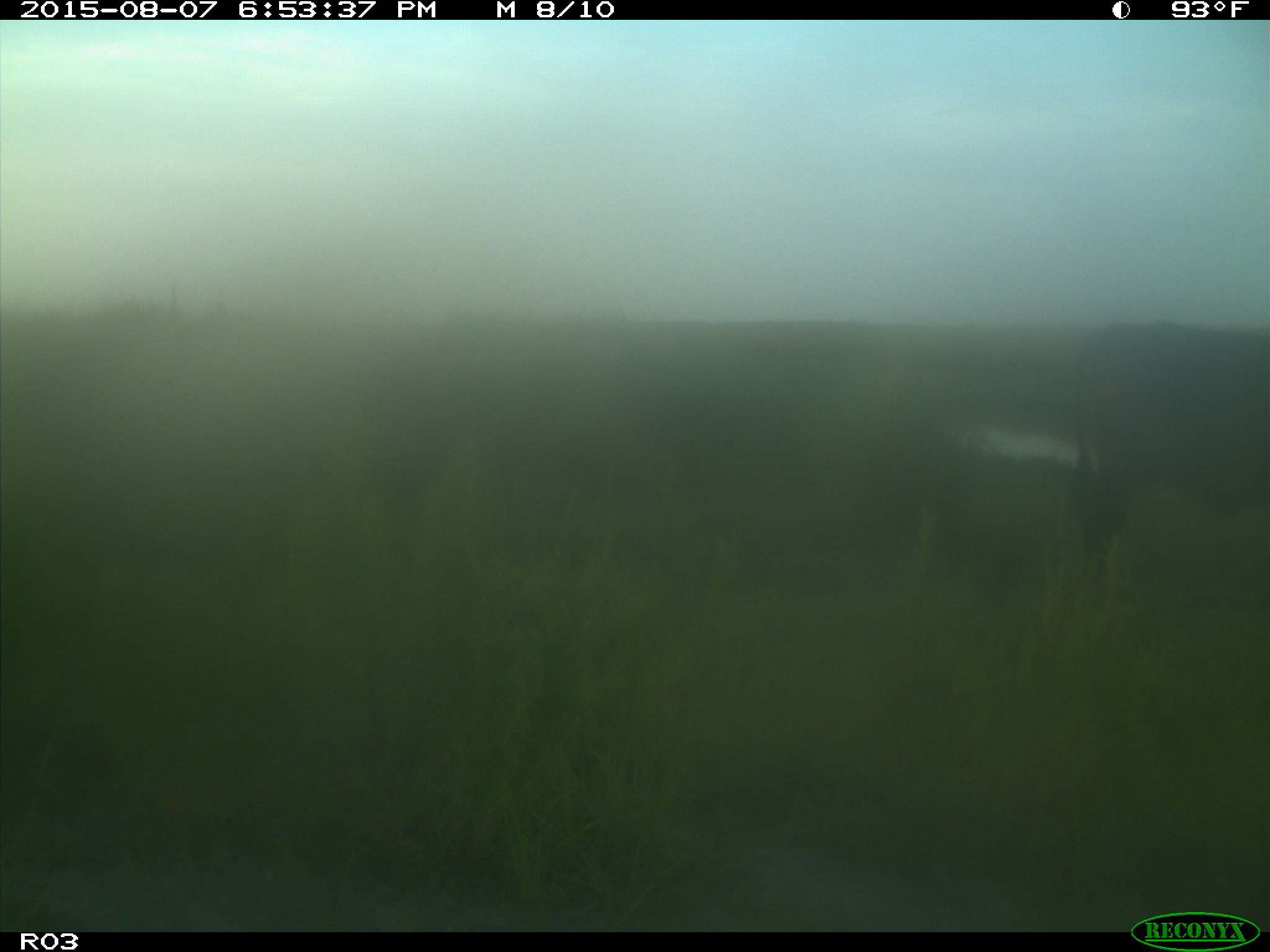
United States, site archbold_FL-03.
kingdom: Animalia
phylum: Chordata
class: Mammalia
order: Artiodactyla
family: Bovidae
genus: Bos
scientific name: Bos taurus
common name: domestic cow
Bos taurus (domestic cow).